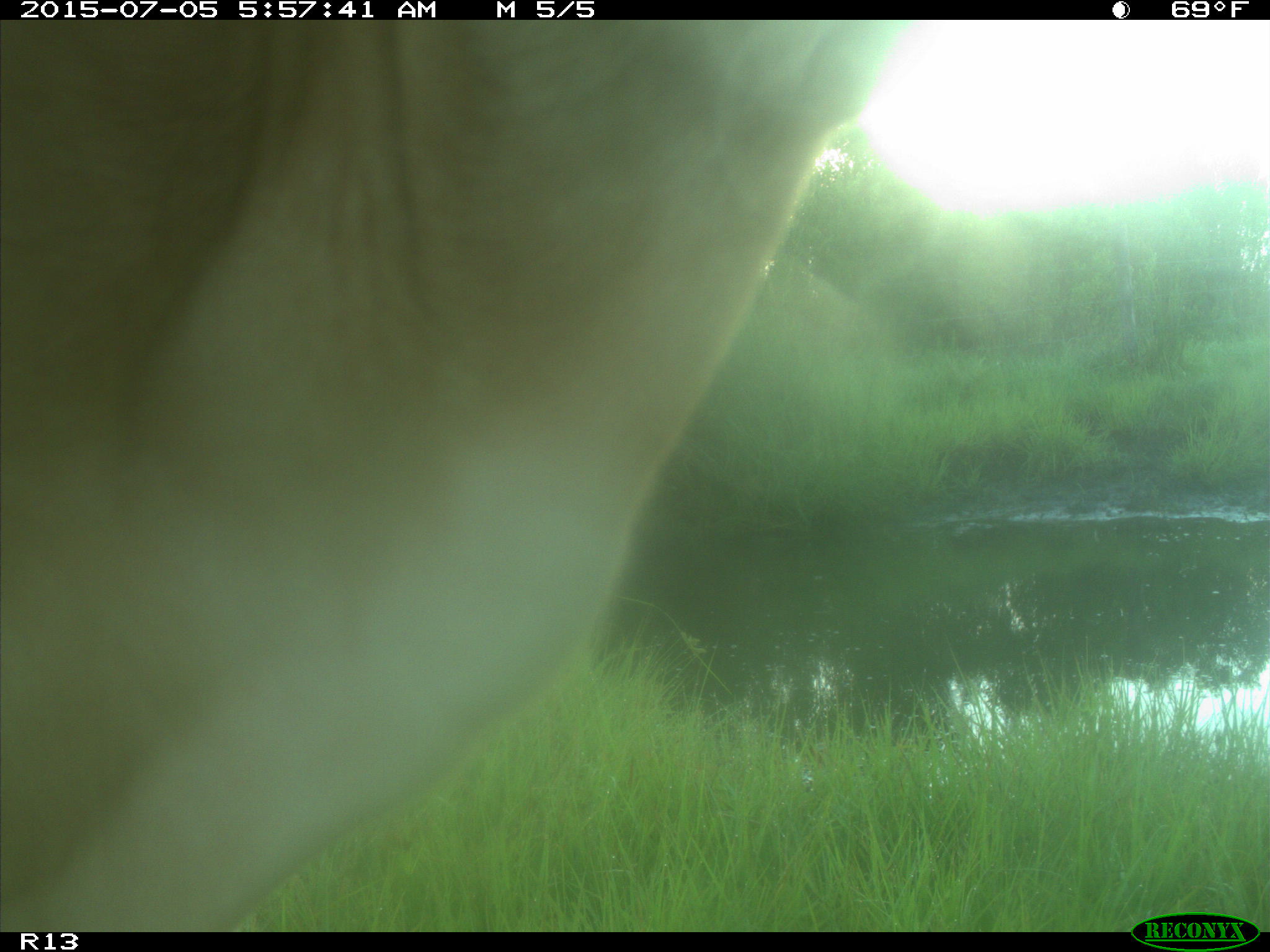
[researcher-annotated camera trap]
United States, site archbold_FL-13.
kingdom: Animalia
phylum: Chordata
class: Mammalia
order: Artiodactyla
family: Bovidae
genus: Bos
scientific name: Bos taurus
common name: domestic cow